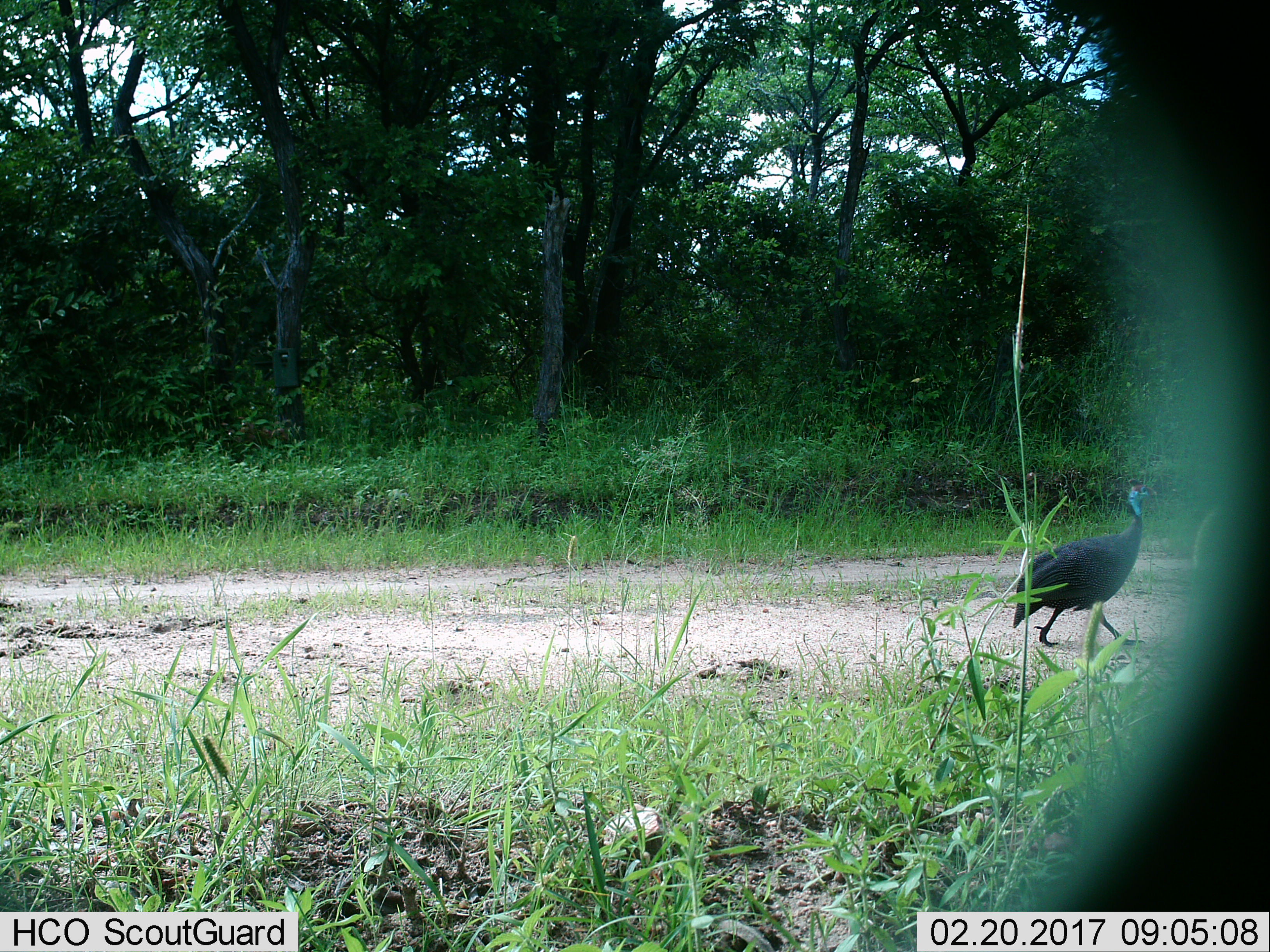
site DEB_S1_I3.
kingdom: Animalia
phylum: Chordata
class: Aves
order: Galliformes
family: Numididae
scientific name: Numididae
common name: guineafowl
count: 1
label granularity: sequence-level